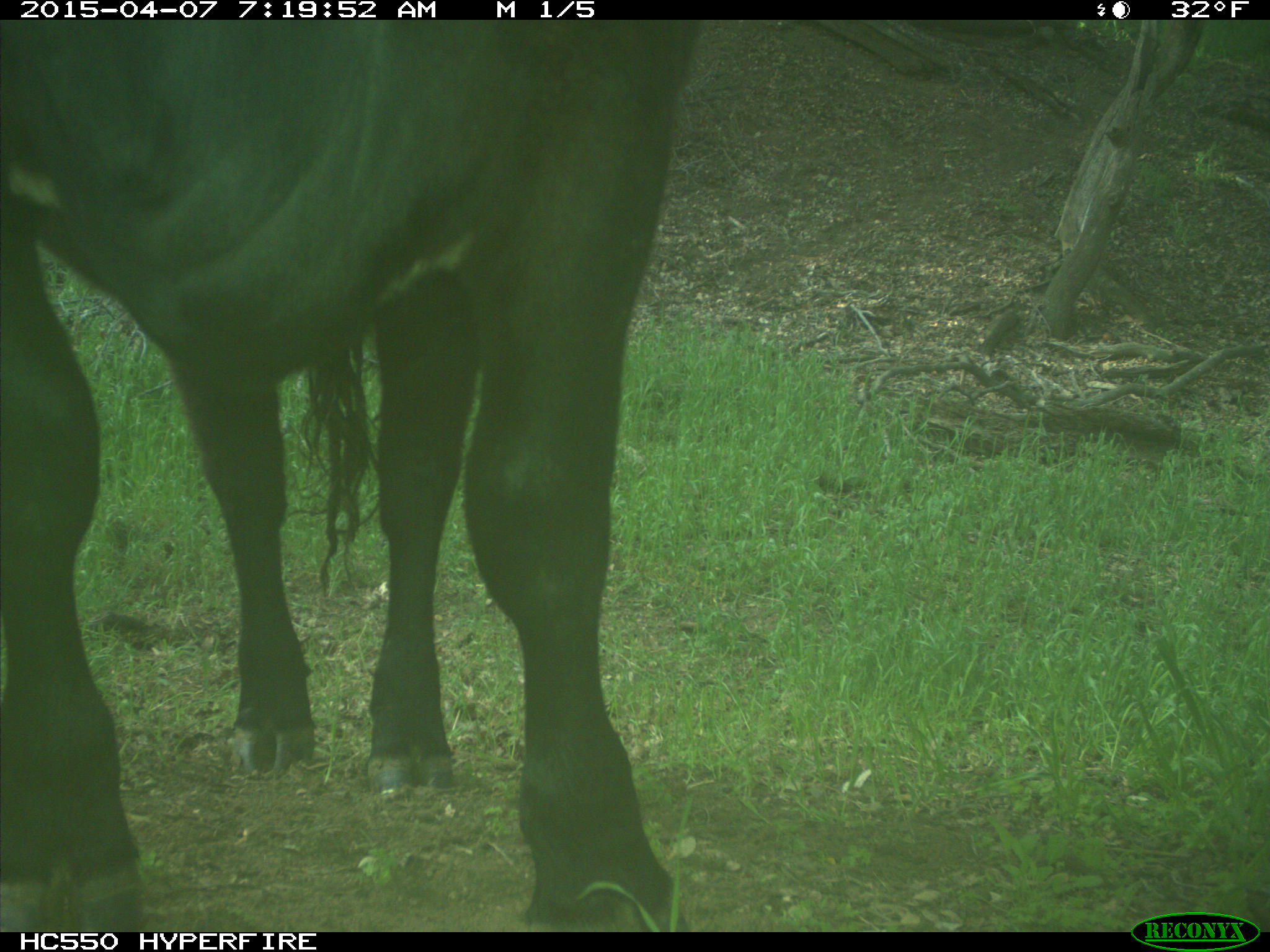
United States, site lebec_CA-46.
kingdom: Animalia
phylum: Chordata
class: Mammalia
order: Artiodactyla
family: Bovidae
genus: Bos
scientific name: Bos taurus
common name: domestic cow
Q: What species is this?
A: Bos taurus (domestic cow).